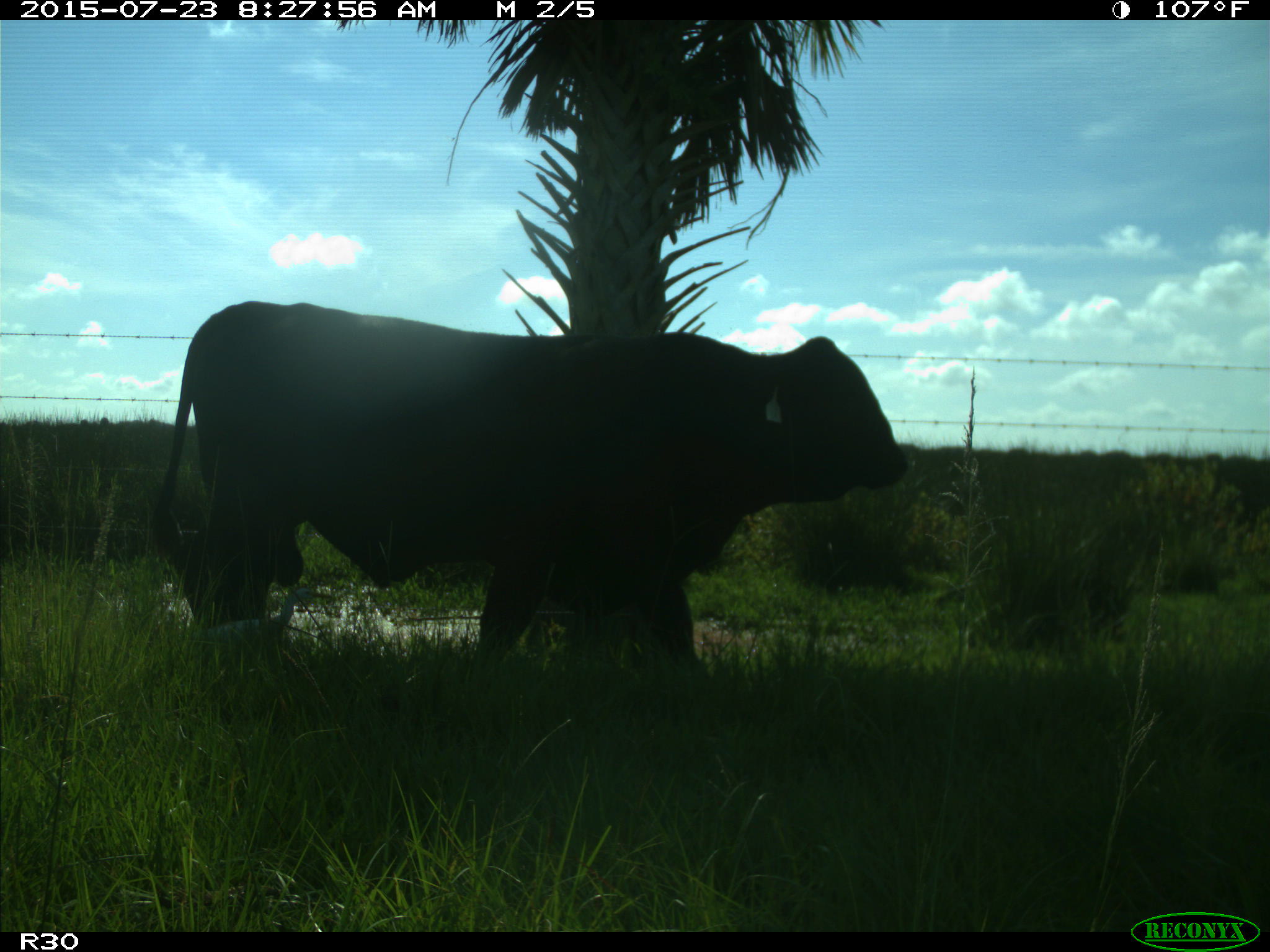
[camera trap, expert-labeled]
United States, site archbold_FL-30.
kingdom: Animalia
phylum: Chordata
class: Mammalia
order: Artiodactyla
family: Bovidae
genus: Bos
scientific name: Bos taurus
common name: domestic cow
Bos taurus (domestic cow).